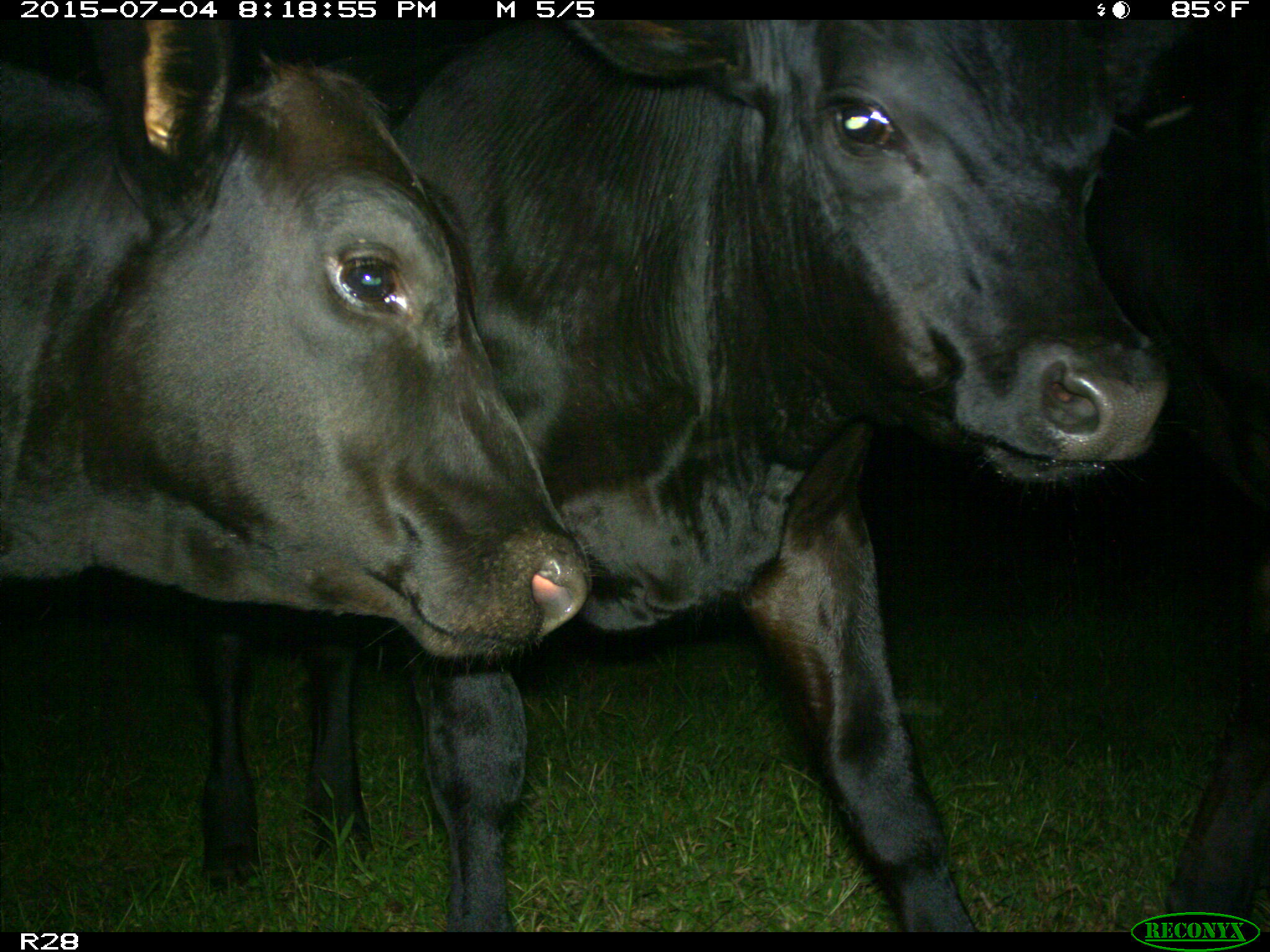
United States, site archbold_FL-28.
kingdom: Animalia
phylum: Chordata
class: Mammalia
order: Artiodactyla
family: Bovidae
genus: Bos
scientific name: Bos taurus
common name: domestic cow